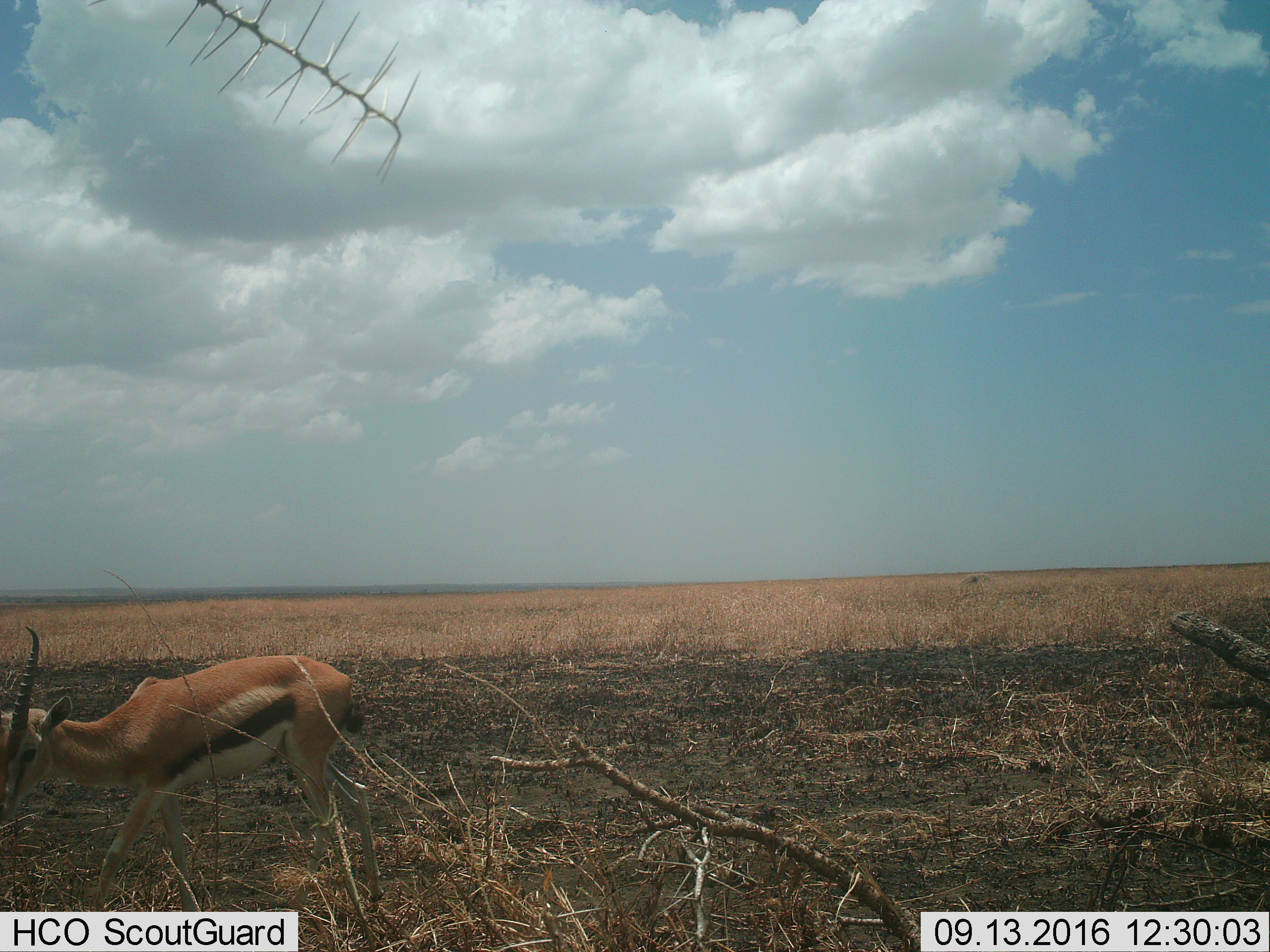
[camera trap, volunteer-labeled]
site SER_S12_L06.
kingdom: Animalia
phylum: Chordata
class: Mammalia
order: Artiodactyla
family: Bovidae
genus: Eudorcas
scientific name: Eudorcas thomsonii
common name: thomson's gazelle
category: gazellethomsons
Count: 1.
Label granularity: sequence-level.